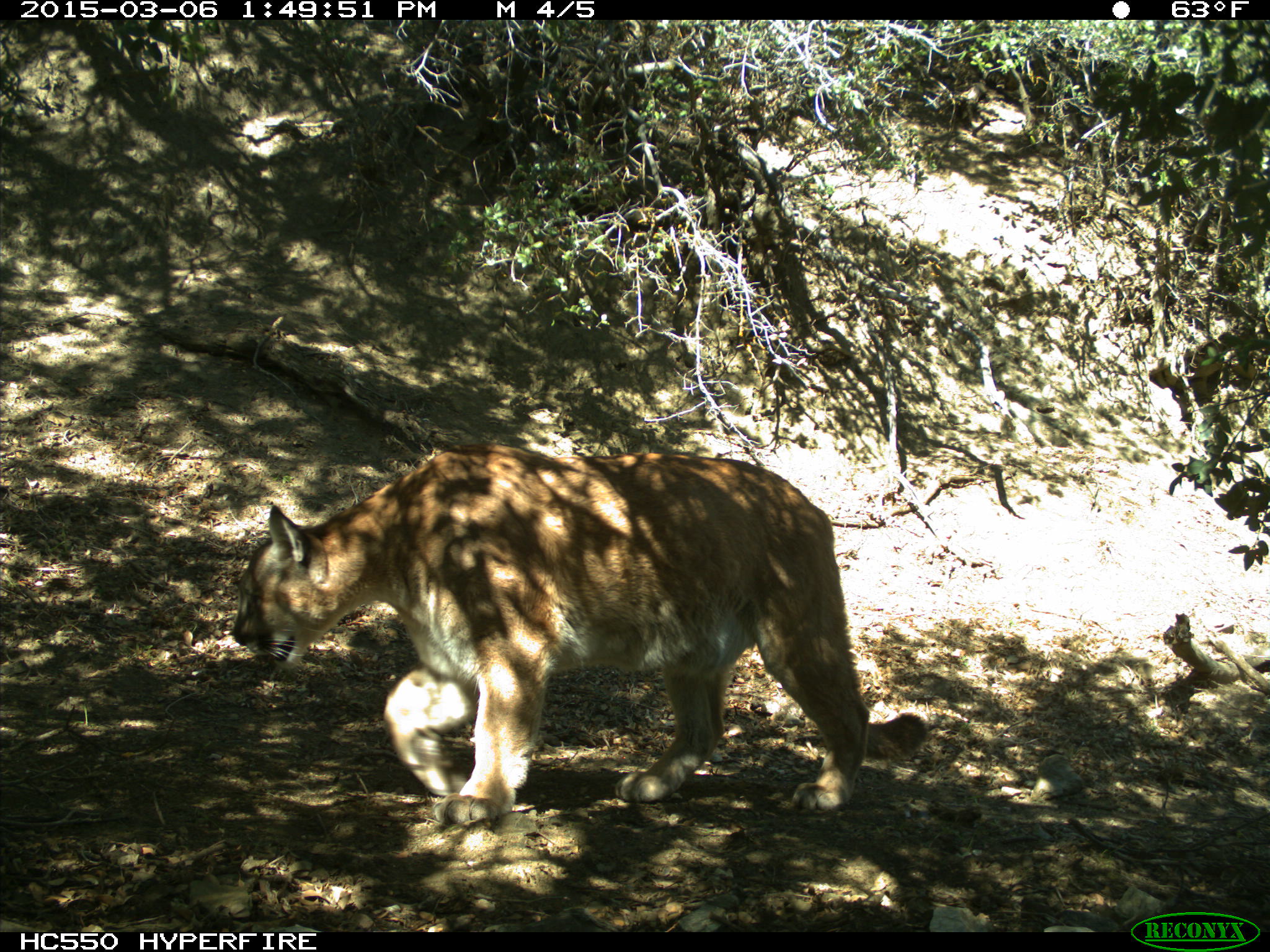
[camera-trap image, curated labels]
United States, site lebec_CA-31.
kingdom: Animalia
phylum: Chordata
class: Mammalia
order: Carnivora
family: Felidae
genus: Puma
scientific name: Puma concolor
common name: mountain lion